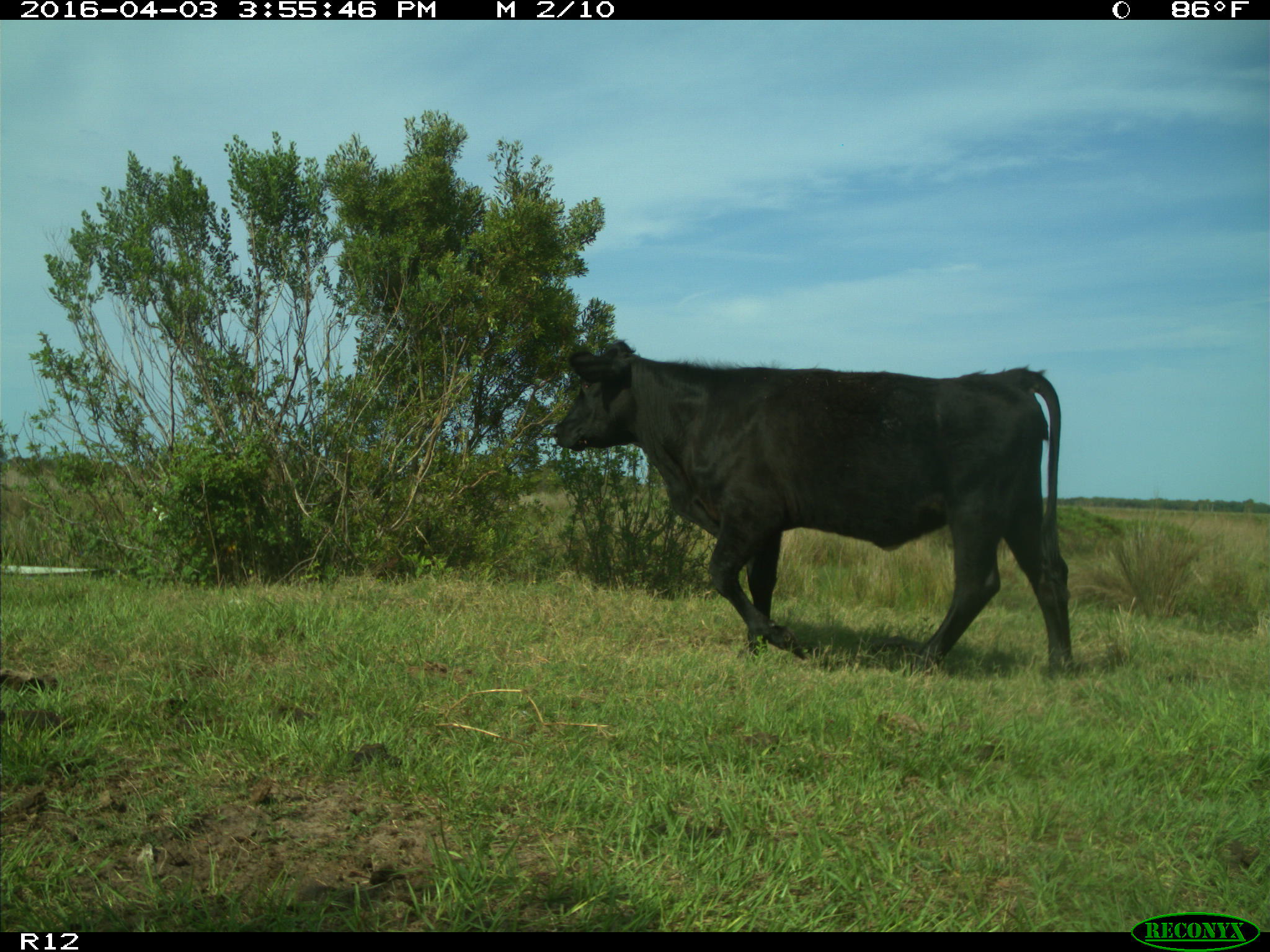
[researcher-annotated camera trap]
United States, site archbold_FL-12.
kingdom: Animalia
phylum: Chordata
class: Mammalia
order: Artiodactyla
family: Bovidae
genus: Bos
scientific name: Bos taurus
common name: domestic cow